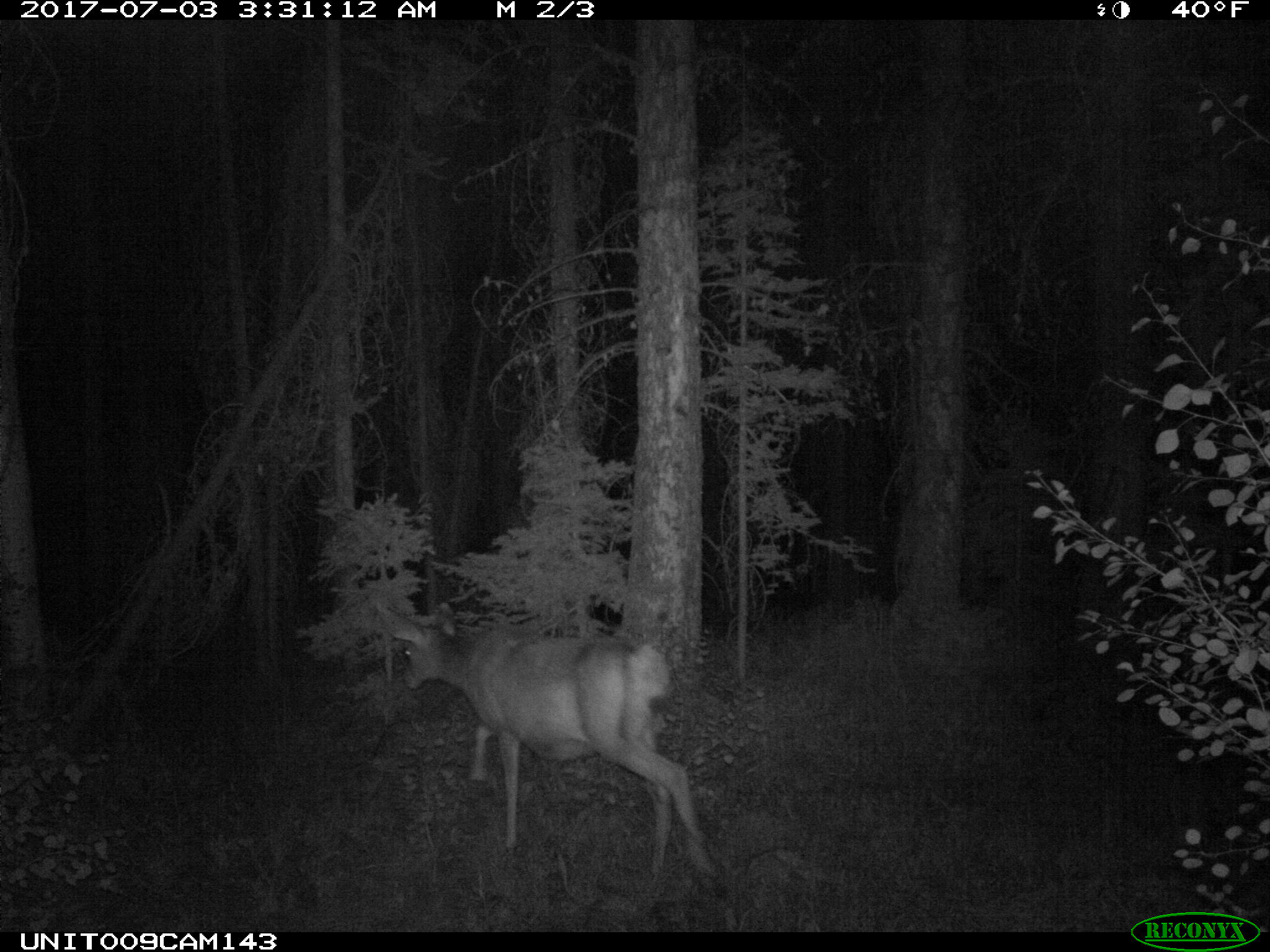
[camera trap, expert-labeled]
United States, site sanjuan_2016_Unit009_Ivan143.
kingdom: Animalia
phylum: Chordata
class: Mammalia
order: Artiodactyla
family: Cervidae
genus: Odocoileus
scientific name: Odocoileus hemionus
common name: mule deer